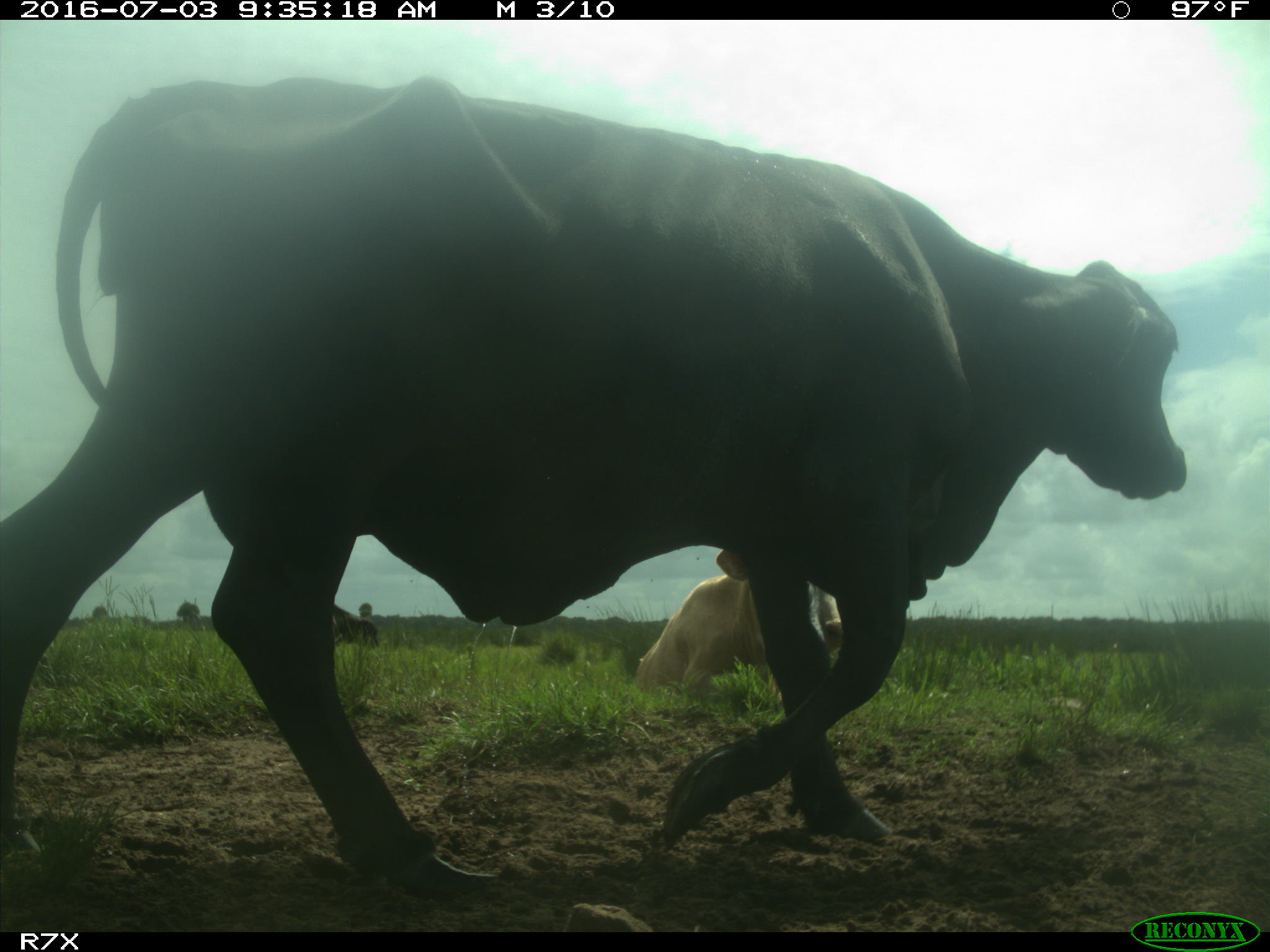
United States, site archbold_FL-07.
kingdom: Animalia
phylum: Chordata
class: Mammalia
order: Artiodactyla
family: Bovidae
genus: Bos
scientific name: Bos taurus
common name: domestic cow